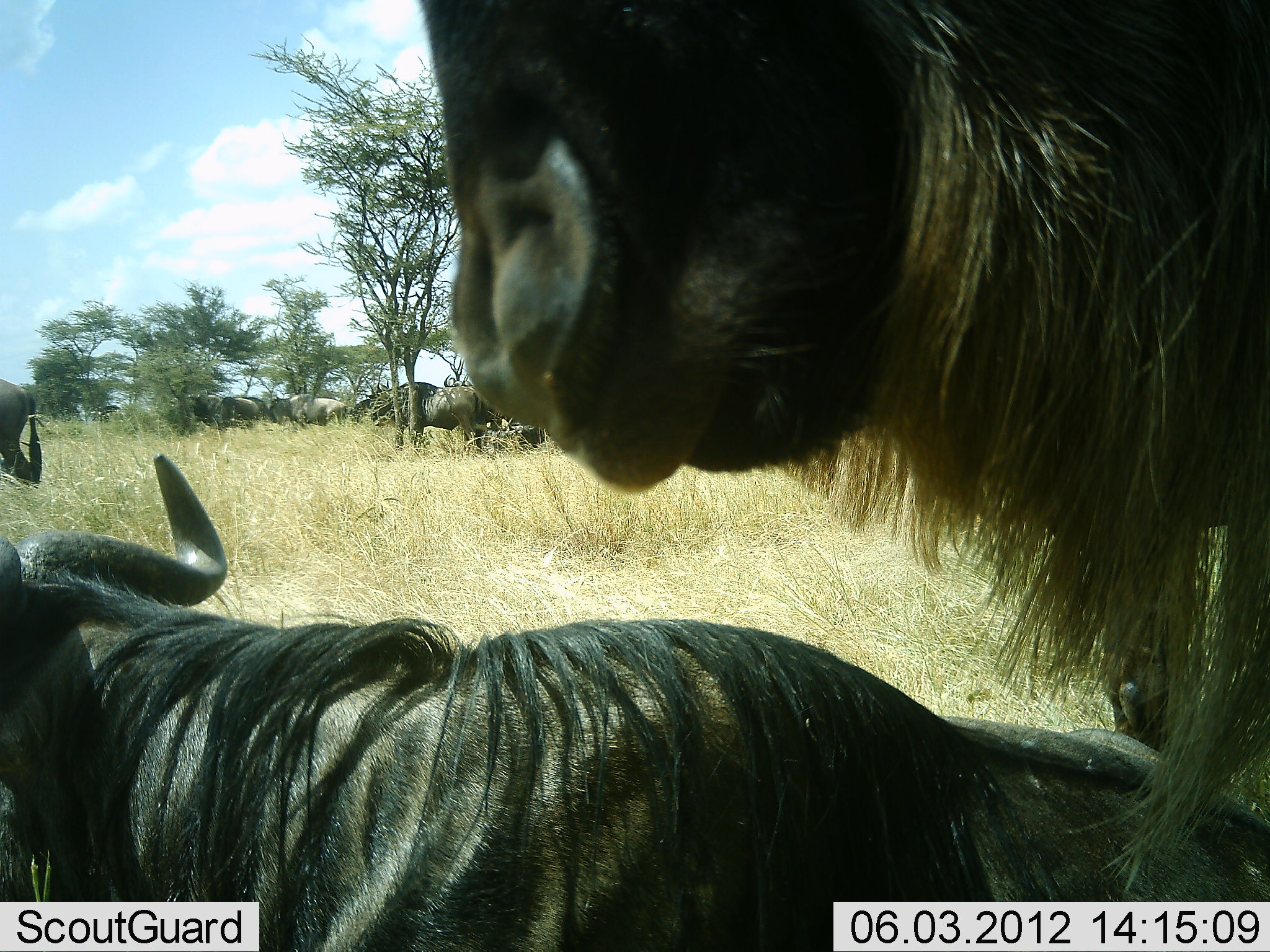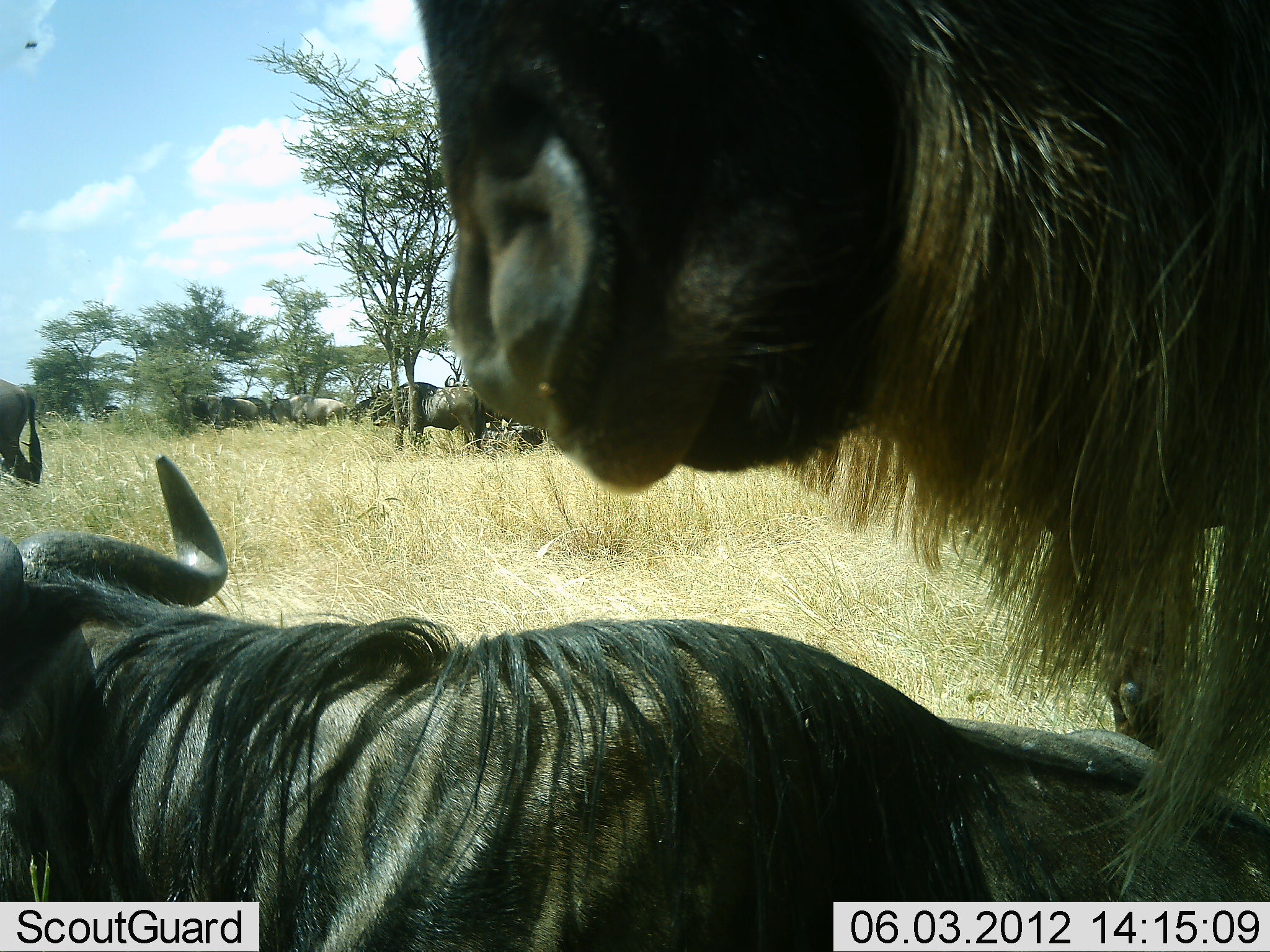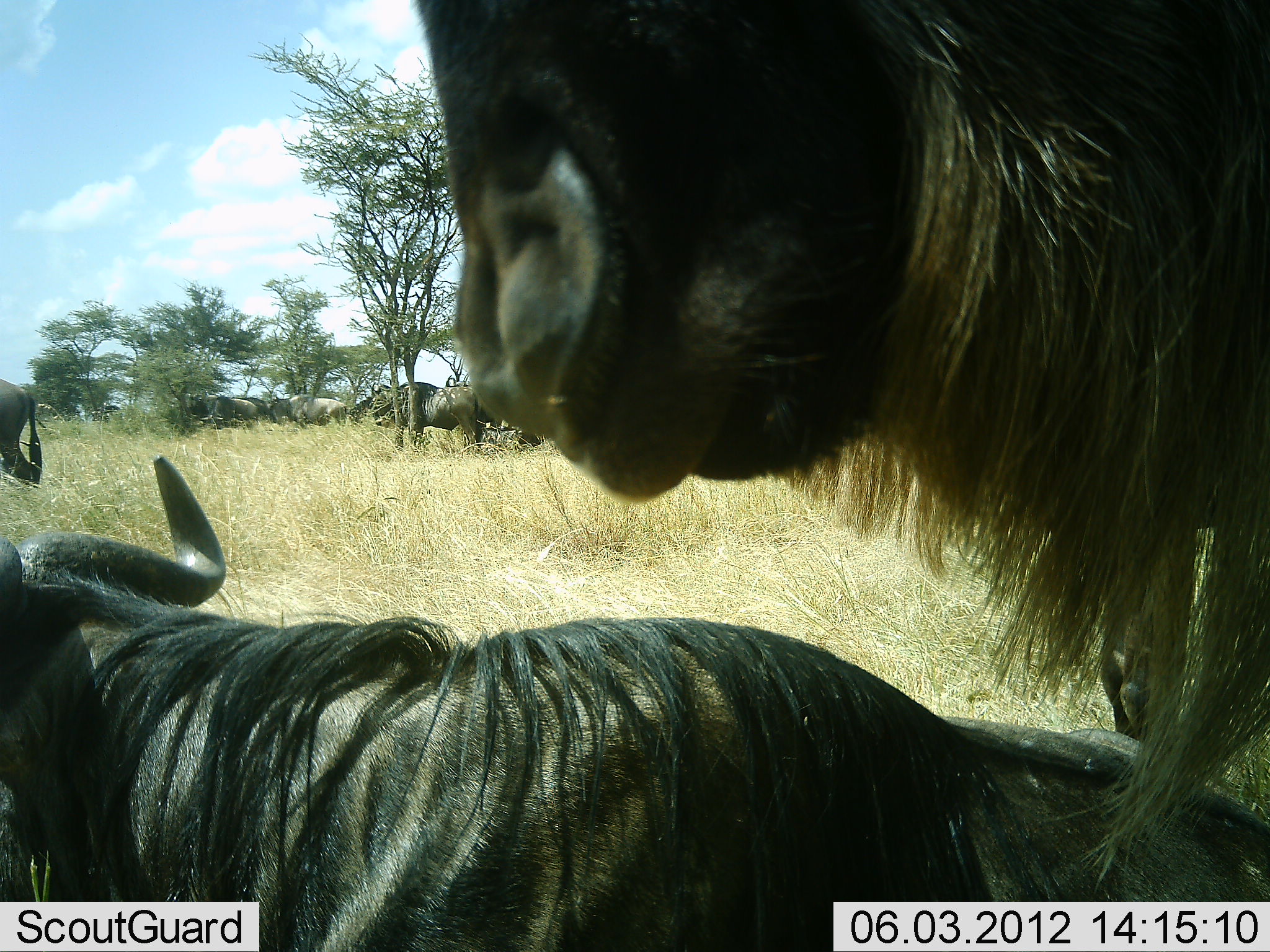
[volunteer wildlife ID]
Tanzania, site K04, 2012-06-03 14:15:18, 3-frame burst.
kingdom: Animalia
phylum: Chordata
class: Mammalia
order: Artiodactyla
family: Bovidae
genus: Connochaetes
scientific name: Connochaetes taurinus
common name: blue wildebeest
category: wildebeest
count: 7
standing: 64%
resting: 55%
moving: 9%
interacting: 0%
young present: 0%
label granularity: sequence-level